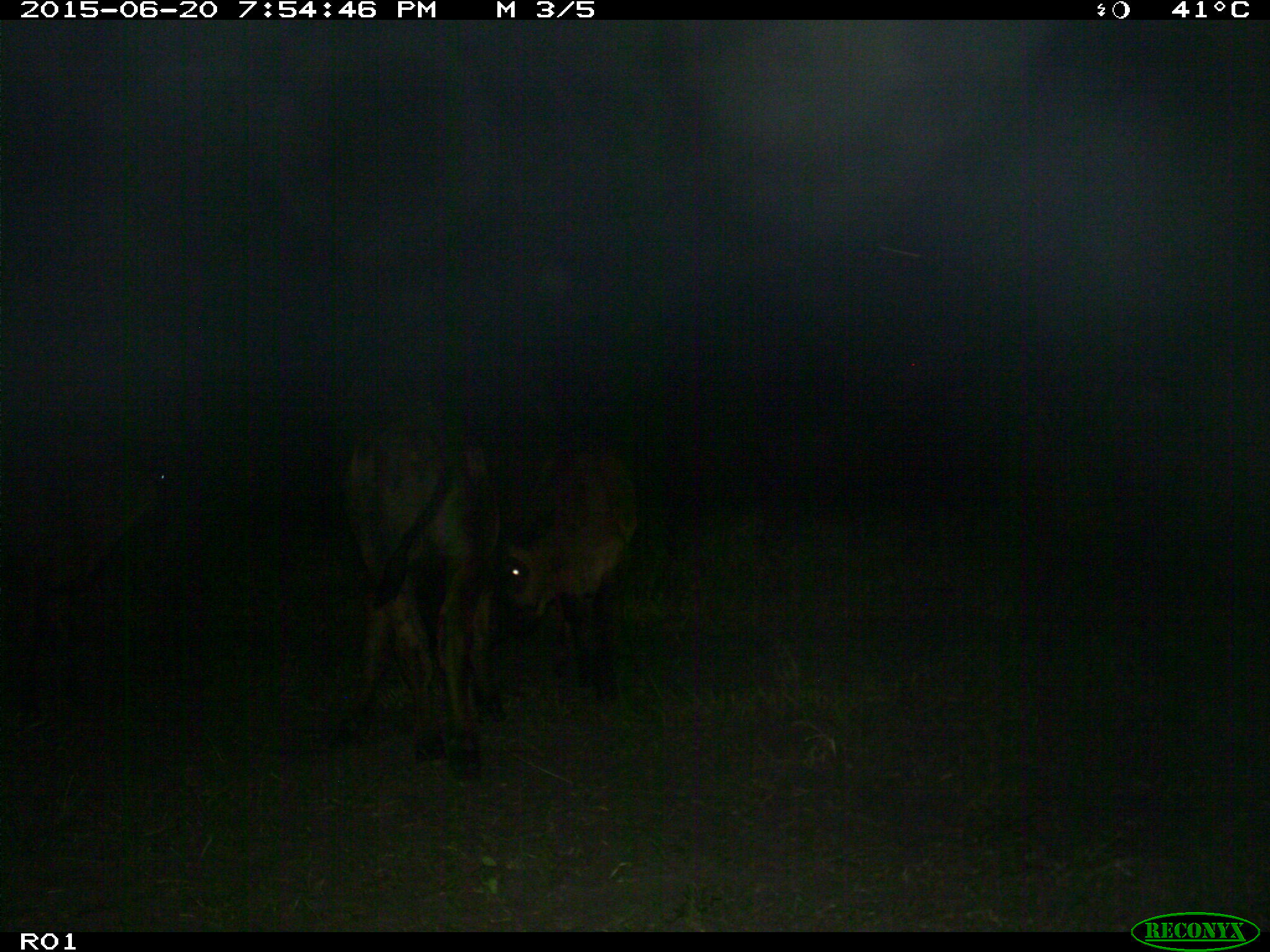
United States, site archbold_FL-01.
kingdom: Animalia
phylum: Chordata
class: Mammalia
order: Artiodactyla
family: Bovidae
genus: Bos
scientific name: Bos taurus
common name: domestic cow